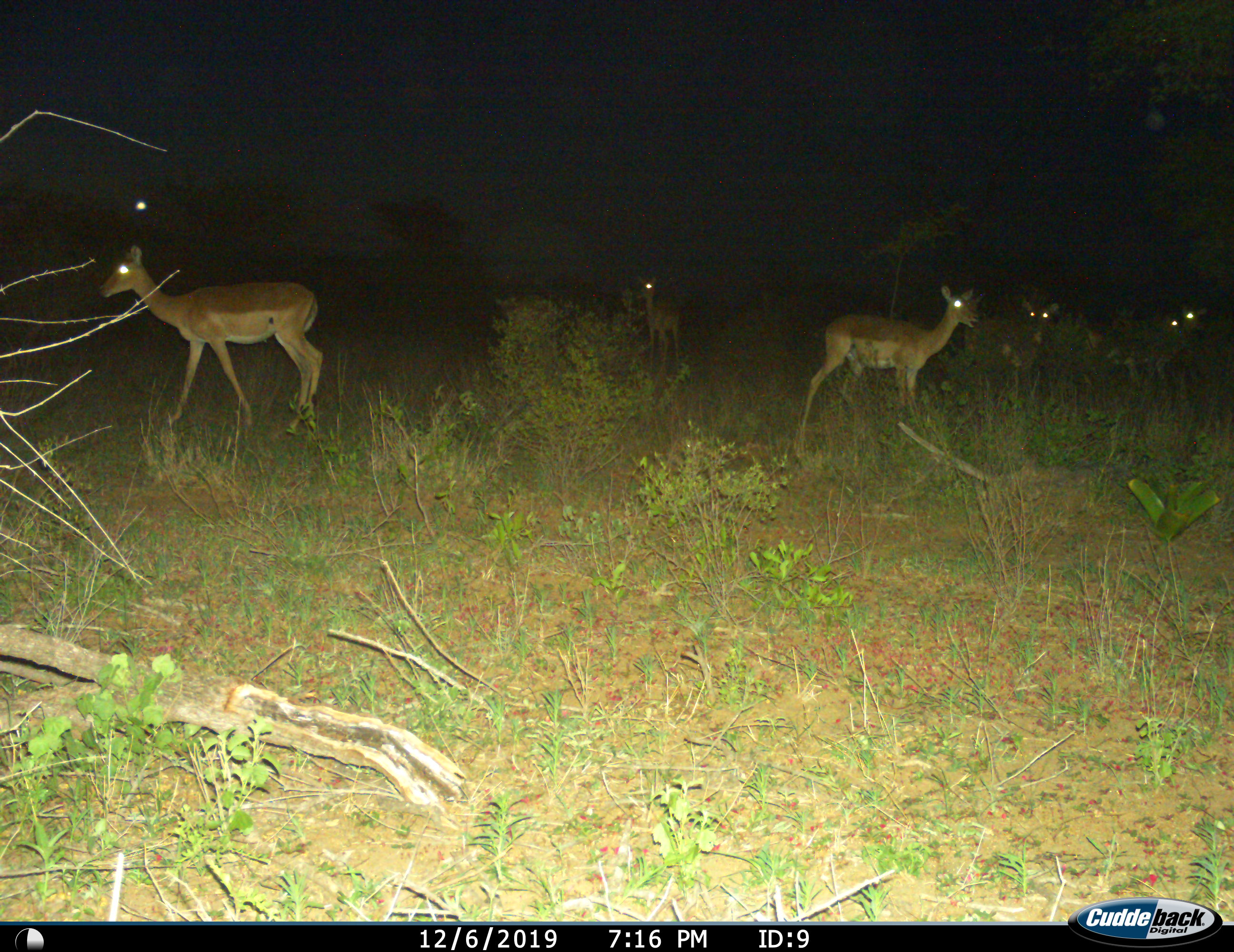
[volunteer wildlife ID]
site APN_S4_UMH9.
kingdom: Animalia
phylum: Chordata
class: Mammalia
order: Artiodactyla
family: Bovidae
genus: Aepyceros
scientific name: Aepyceros melampus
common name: impala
Impala (Aepyceros melampus), count 6. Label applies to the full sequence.